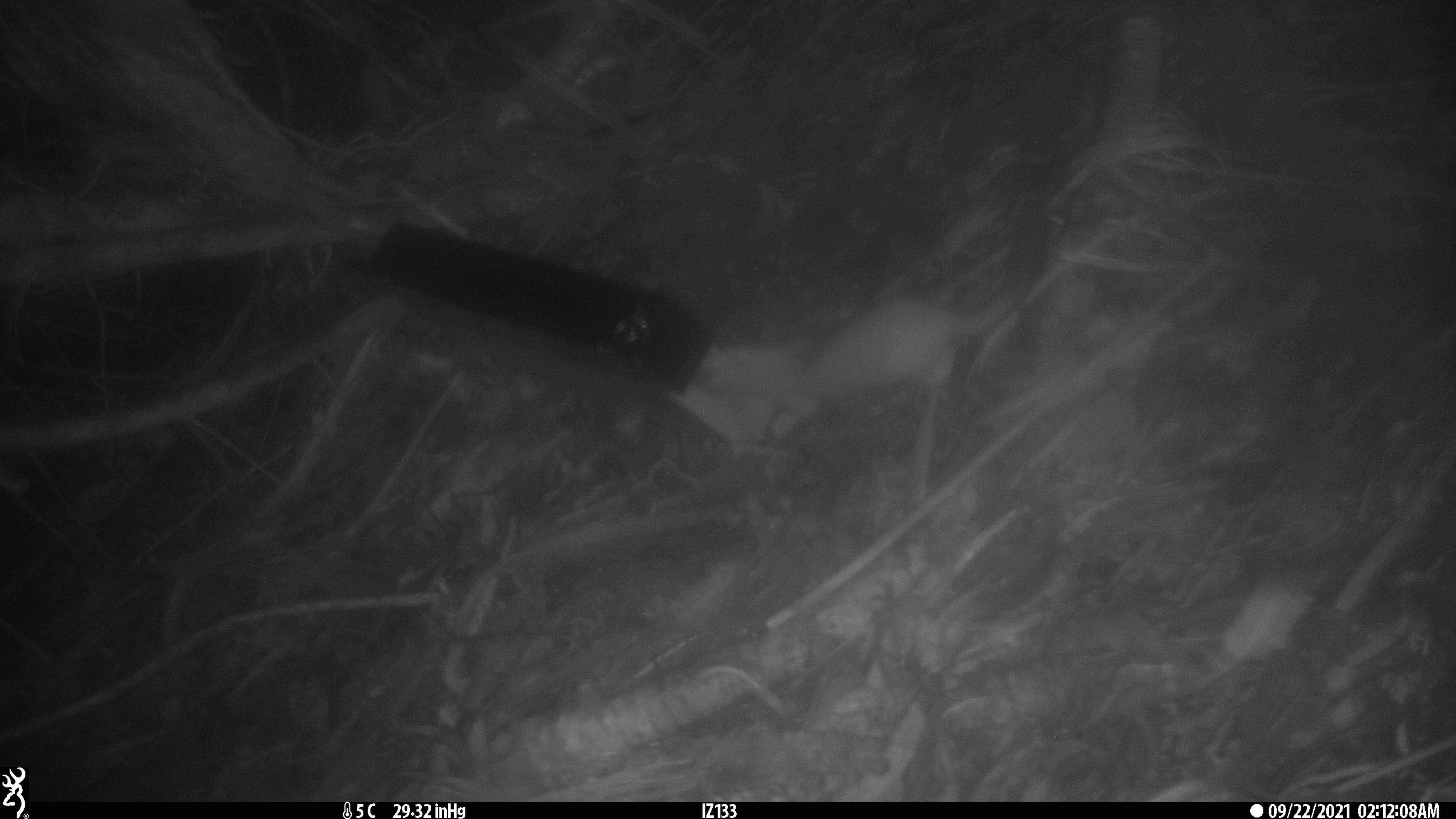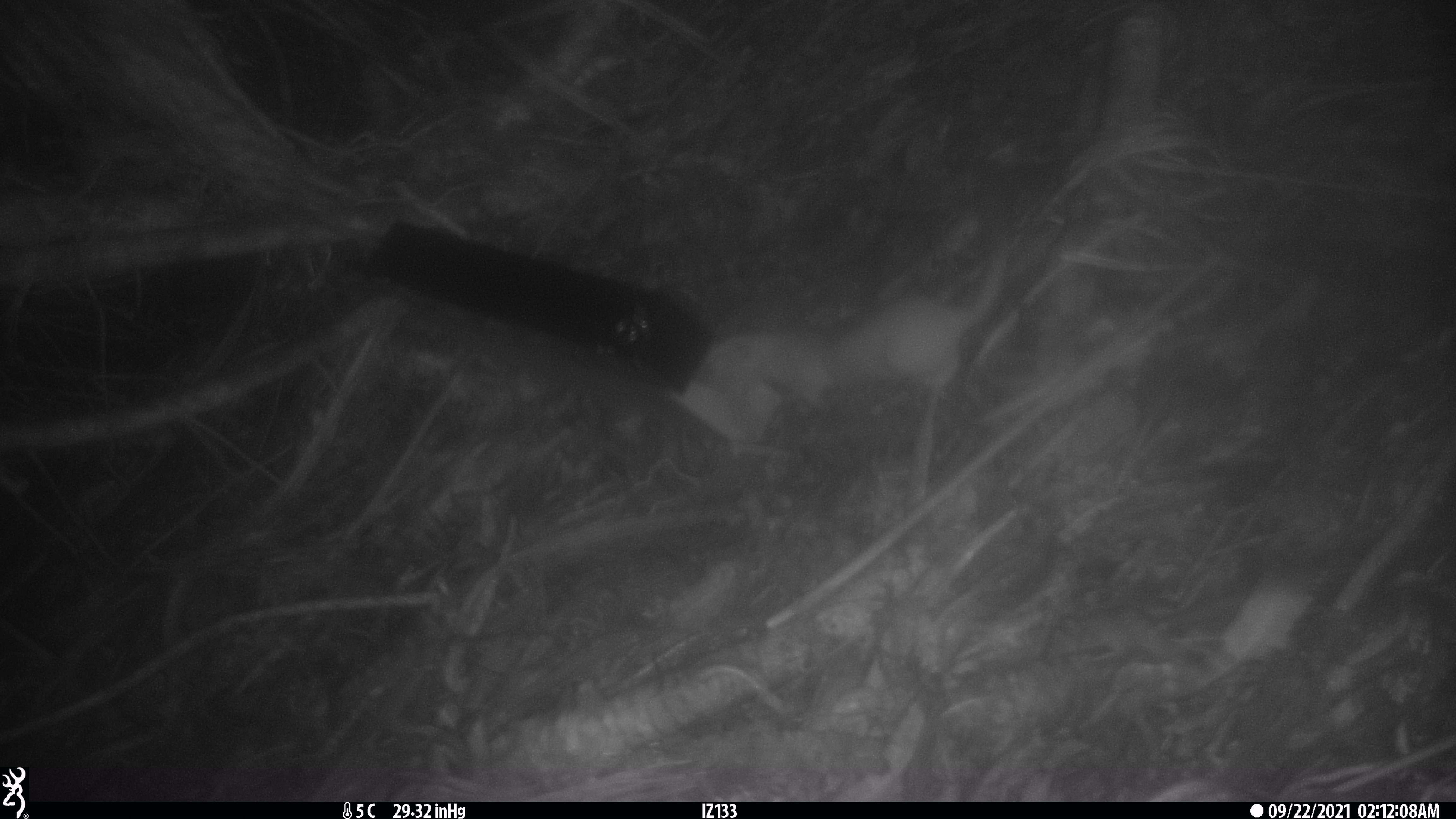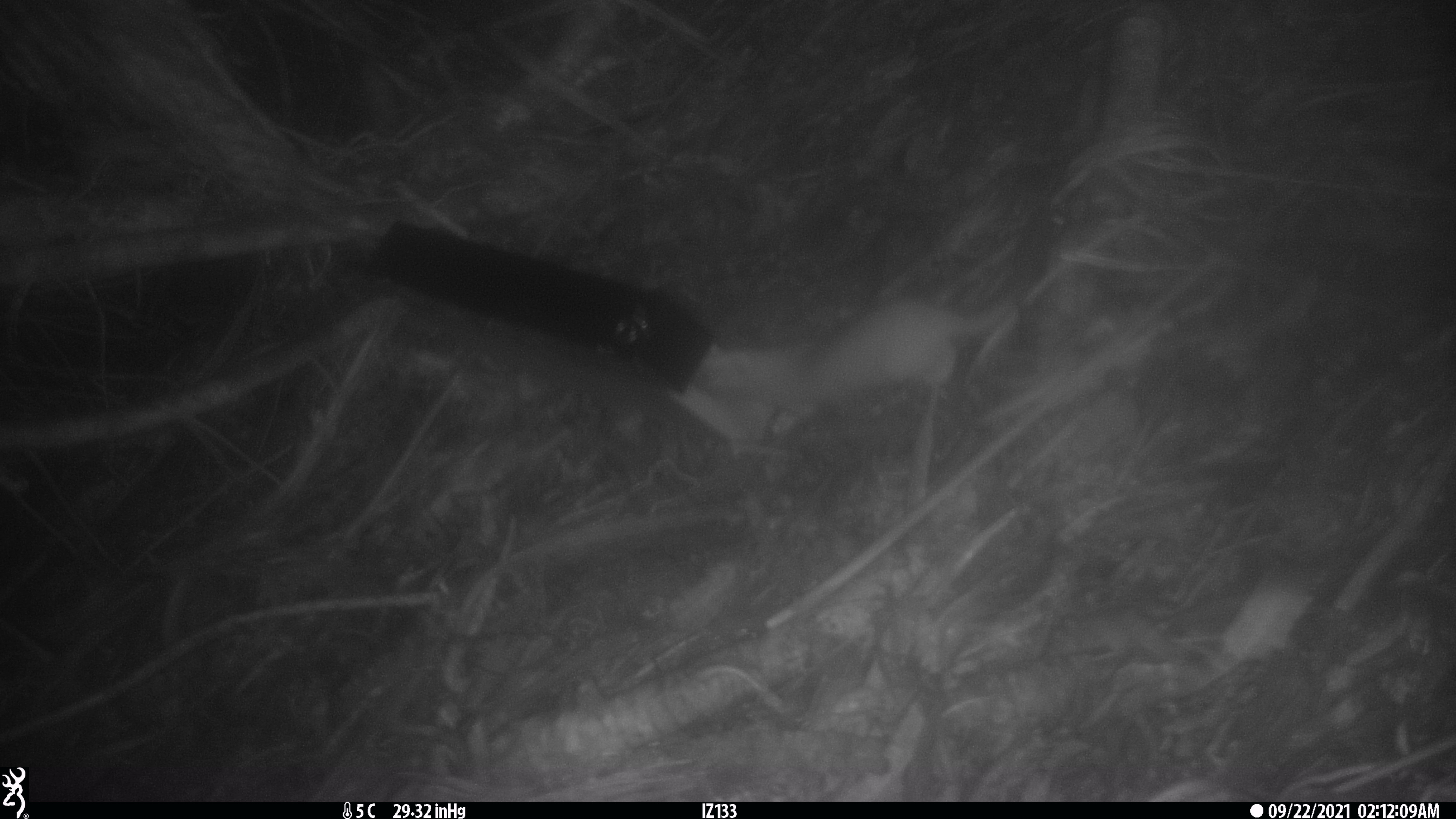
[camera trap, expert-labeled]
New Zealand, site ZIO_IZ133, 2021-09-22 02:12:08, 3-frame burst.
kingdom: Animalia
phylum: Chordata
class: Mammalia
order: Carnivora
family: Mustelidae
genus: Mustela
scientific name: Mustela erminea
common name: stoat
Stoat (Mustela erminea).